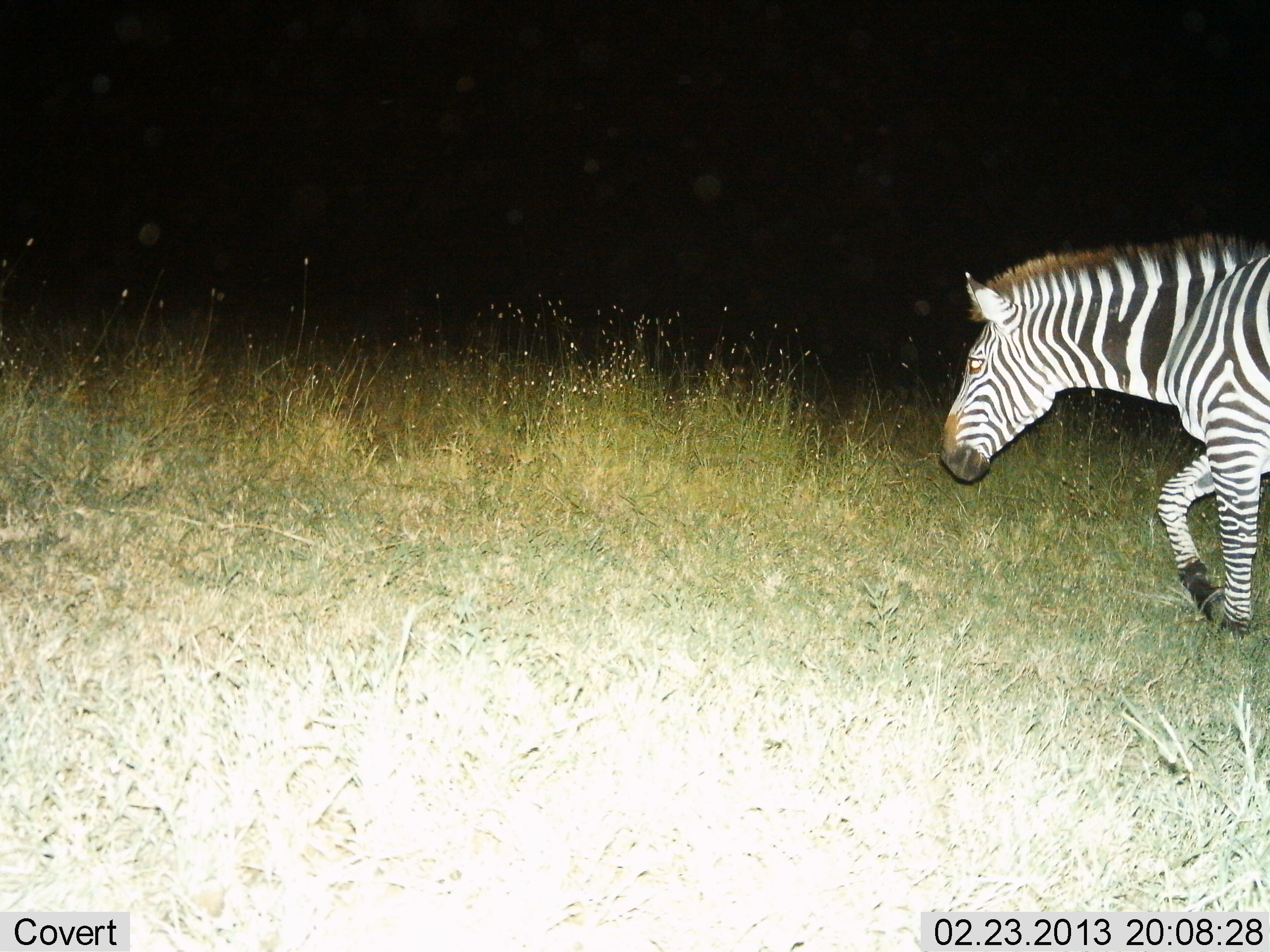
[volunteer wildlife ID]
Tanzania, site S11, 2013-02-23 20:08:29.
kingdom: Animalia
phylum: Chordata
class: Mammalia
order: Perissodactyla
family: Equidae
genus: Equus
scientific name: Equus quagga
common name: plains zebra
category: zebra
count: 1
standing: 14%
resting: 0%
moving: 97%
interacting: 0%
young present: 0%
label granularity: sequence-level